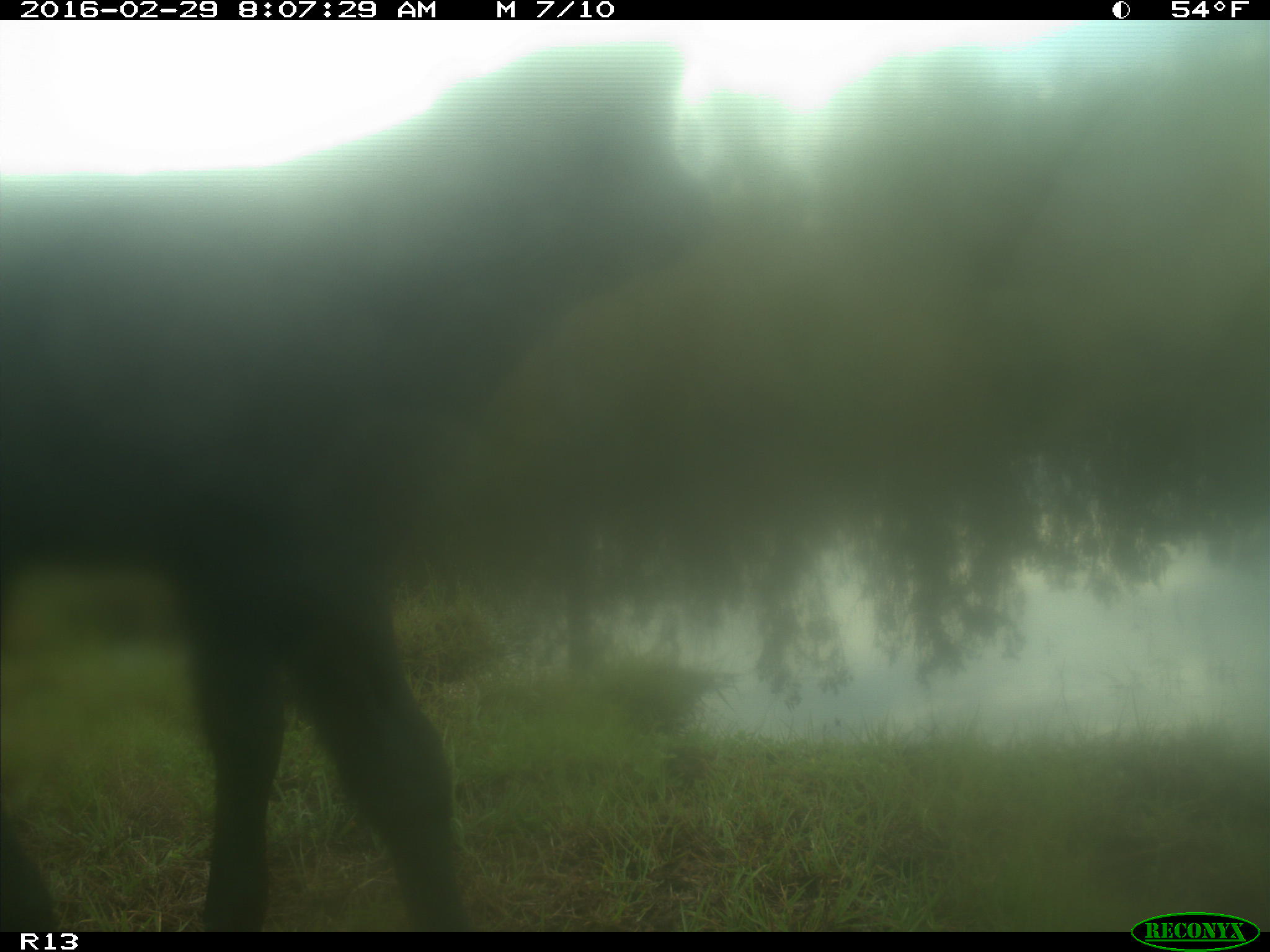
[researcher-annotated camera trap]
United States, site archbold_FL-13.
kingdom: Animalia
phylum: Chordata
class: Mammalia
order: Artiodactyla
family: Bovidae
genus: Bos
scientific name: Bos taurus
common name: domestic cow